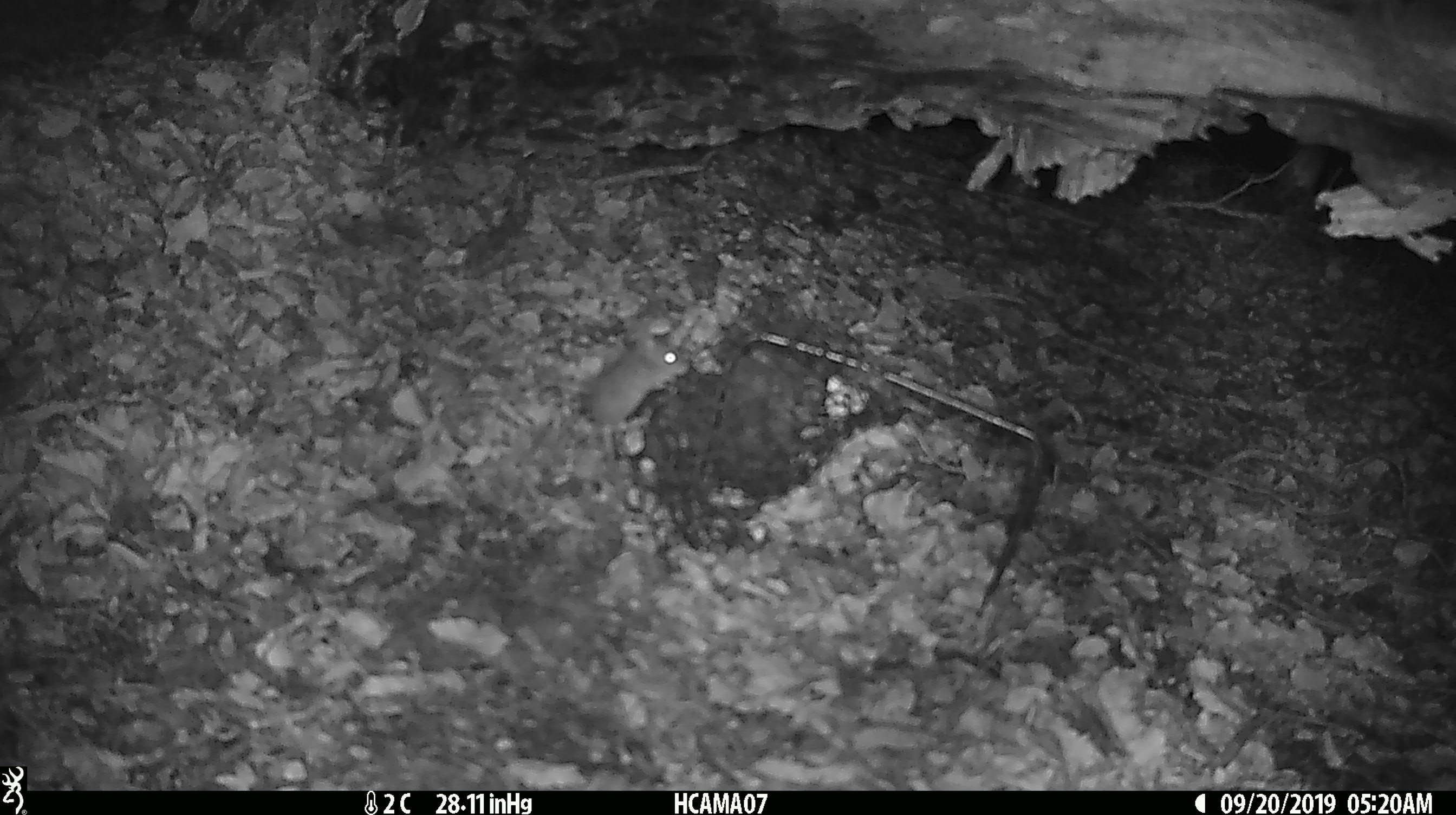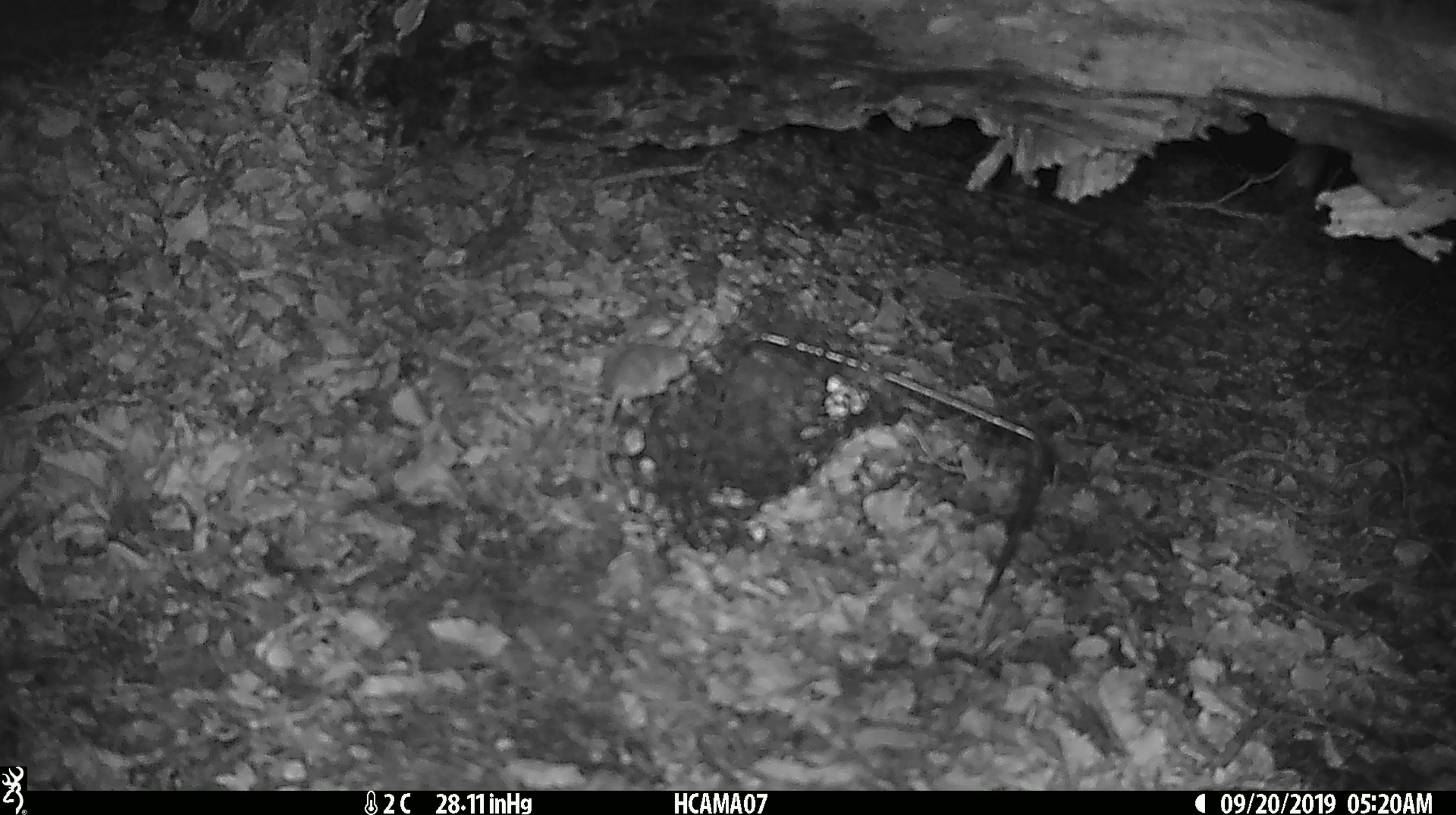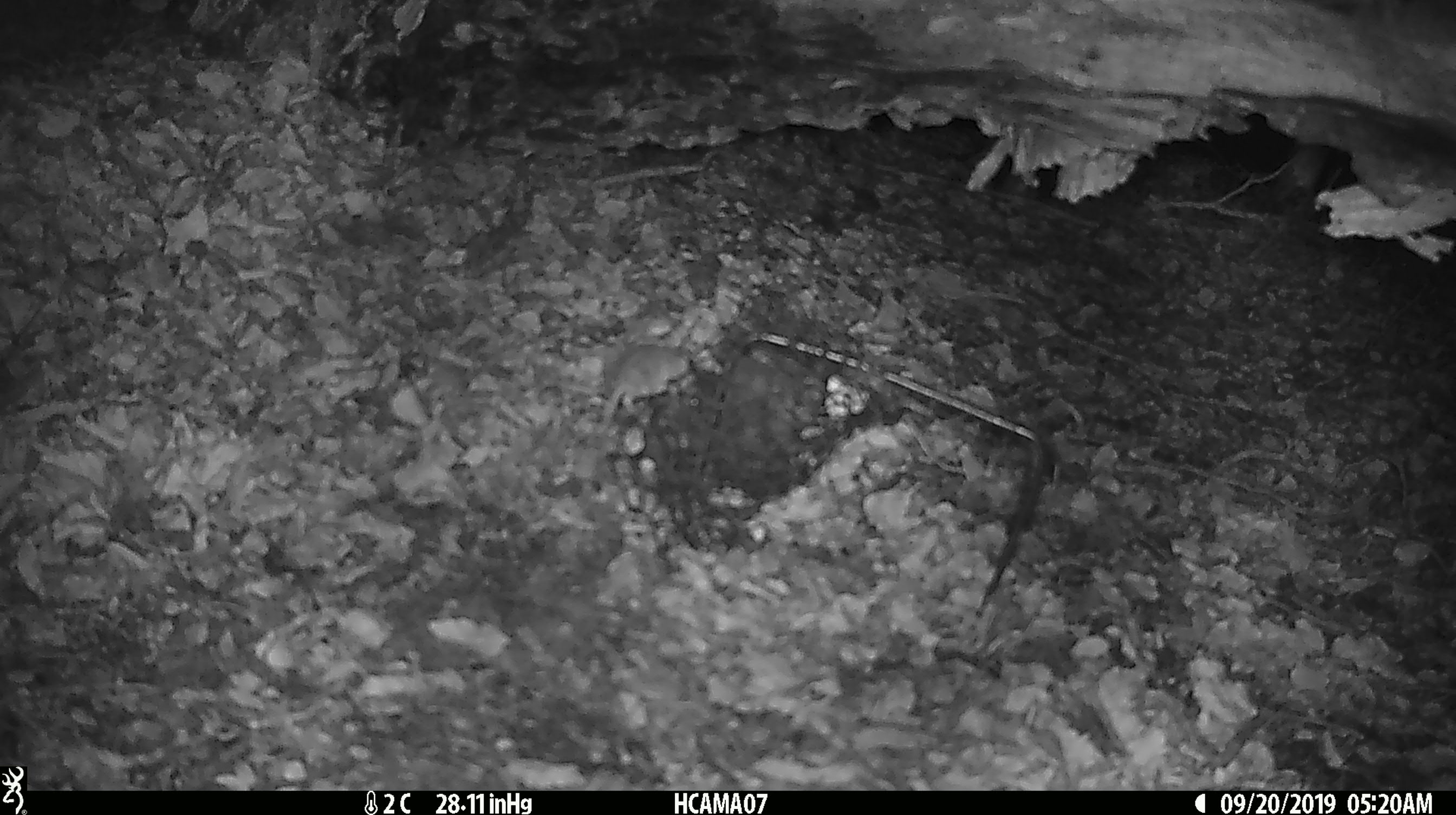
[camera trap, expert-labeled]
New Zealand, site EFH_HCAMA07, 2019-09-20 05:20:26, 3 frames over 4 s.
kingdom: Animalia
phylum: Chordata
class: Mammalia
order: Rodentia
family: Muridae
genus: Mus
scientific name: Mus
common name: mouse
Mouse (Mus).